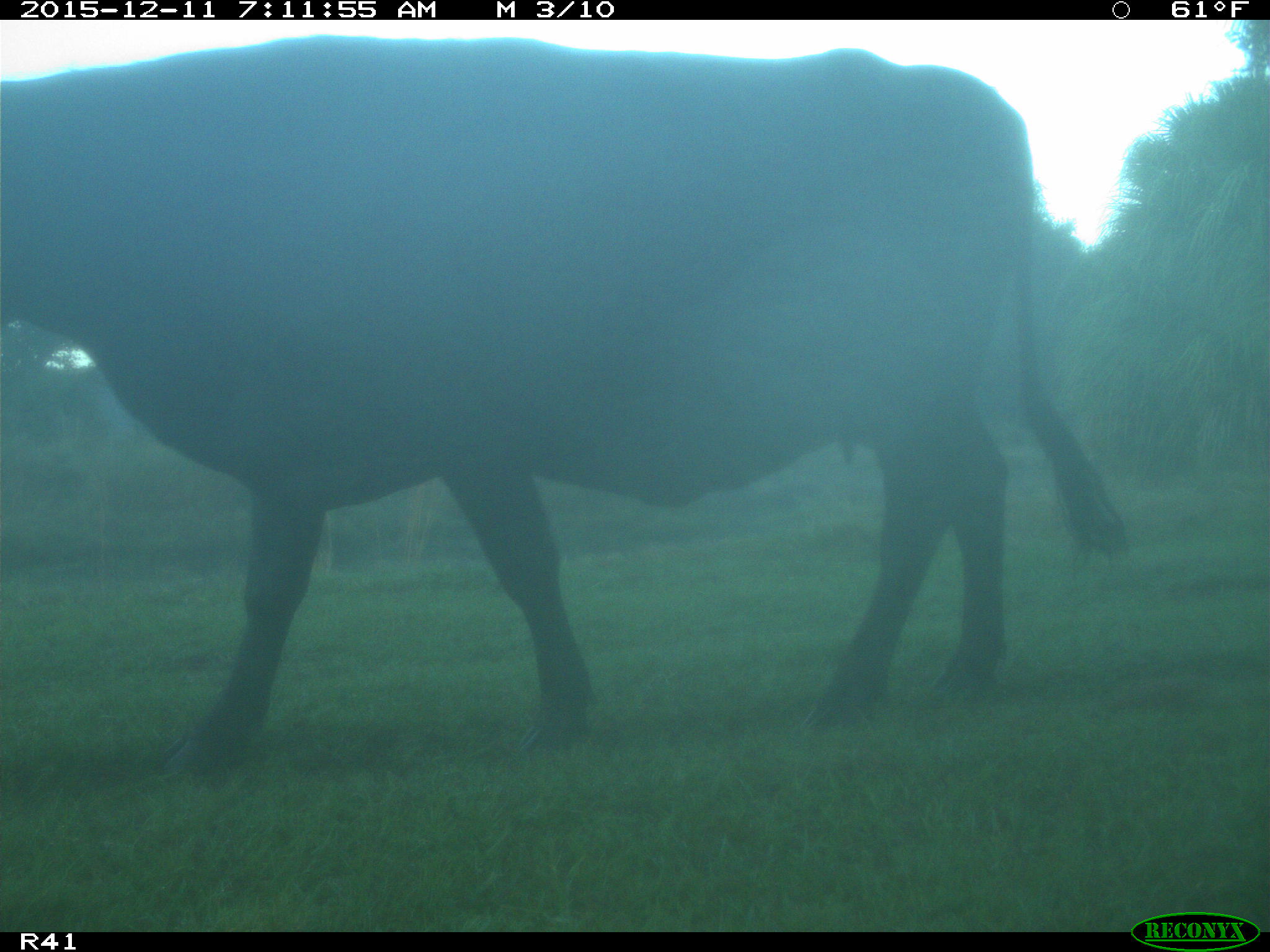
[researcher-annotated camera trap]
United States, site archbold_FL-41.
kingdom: Animalia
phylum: Chordata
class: Mammalia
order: Artiodactyla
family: Bovidae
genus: Bos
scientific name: Bos taurus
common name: domestic cow